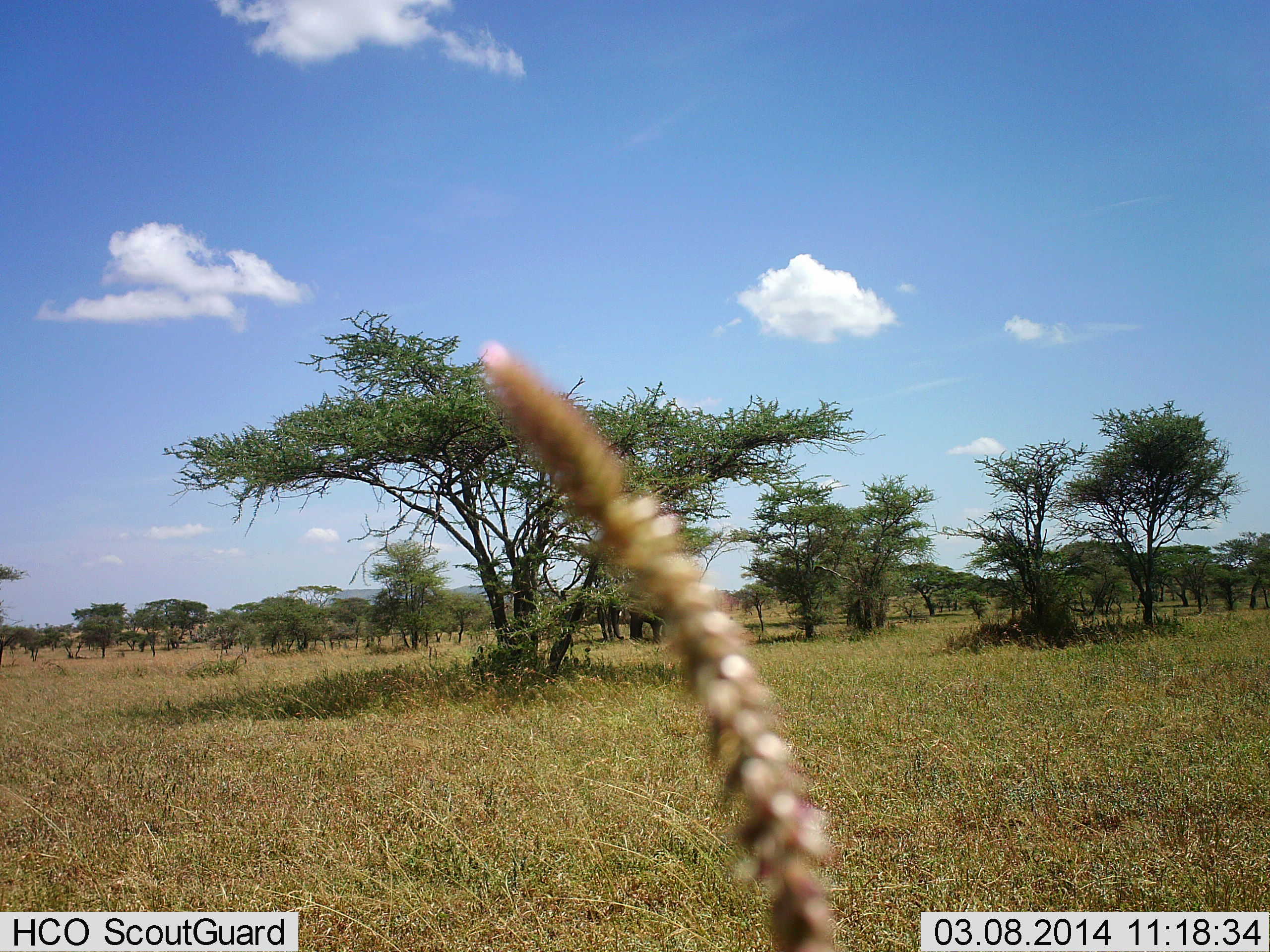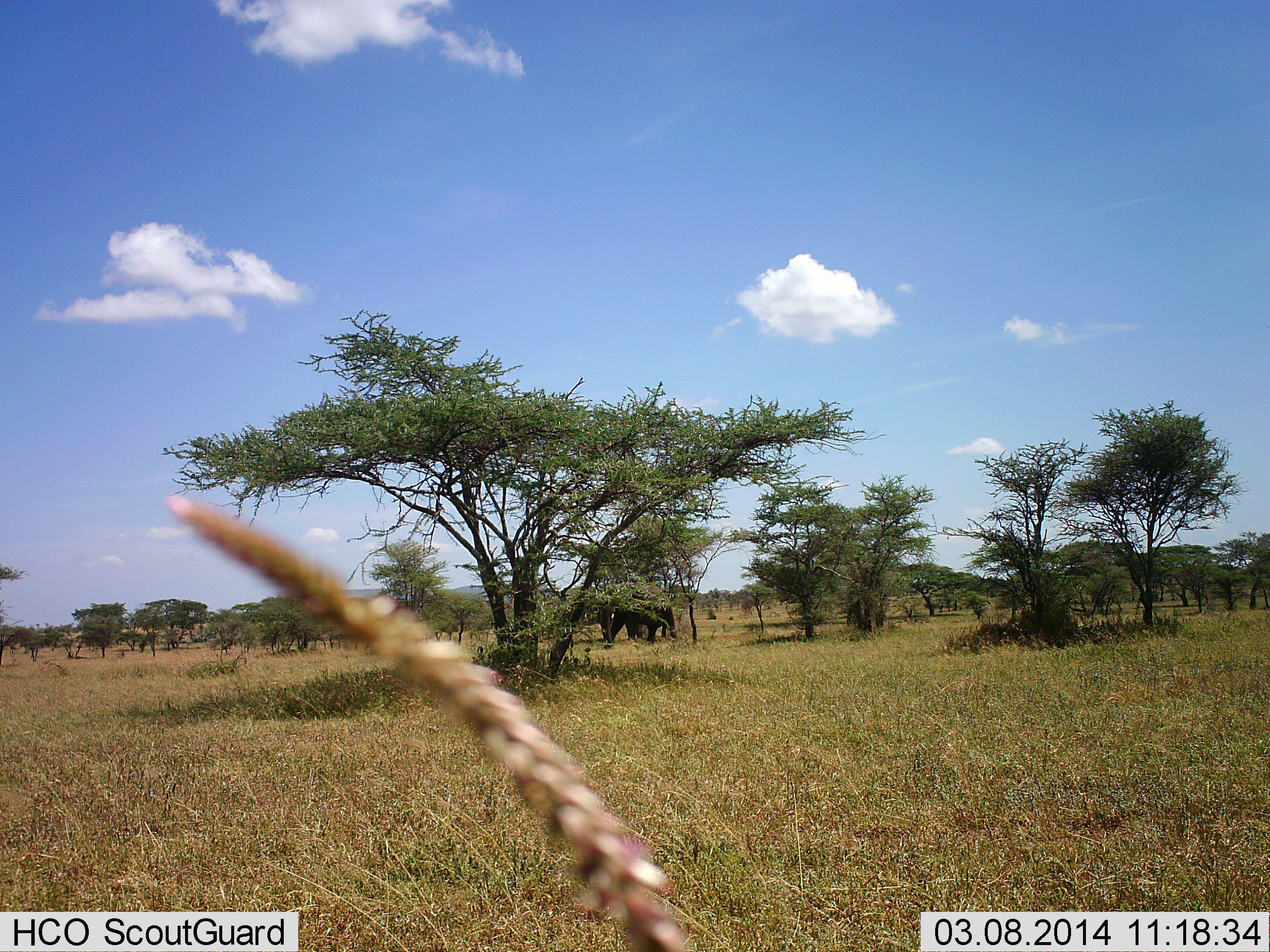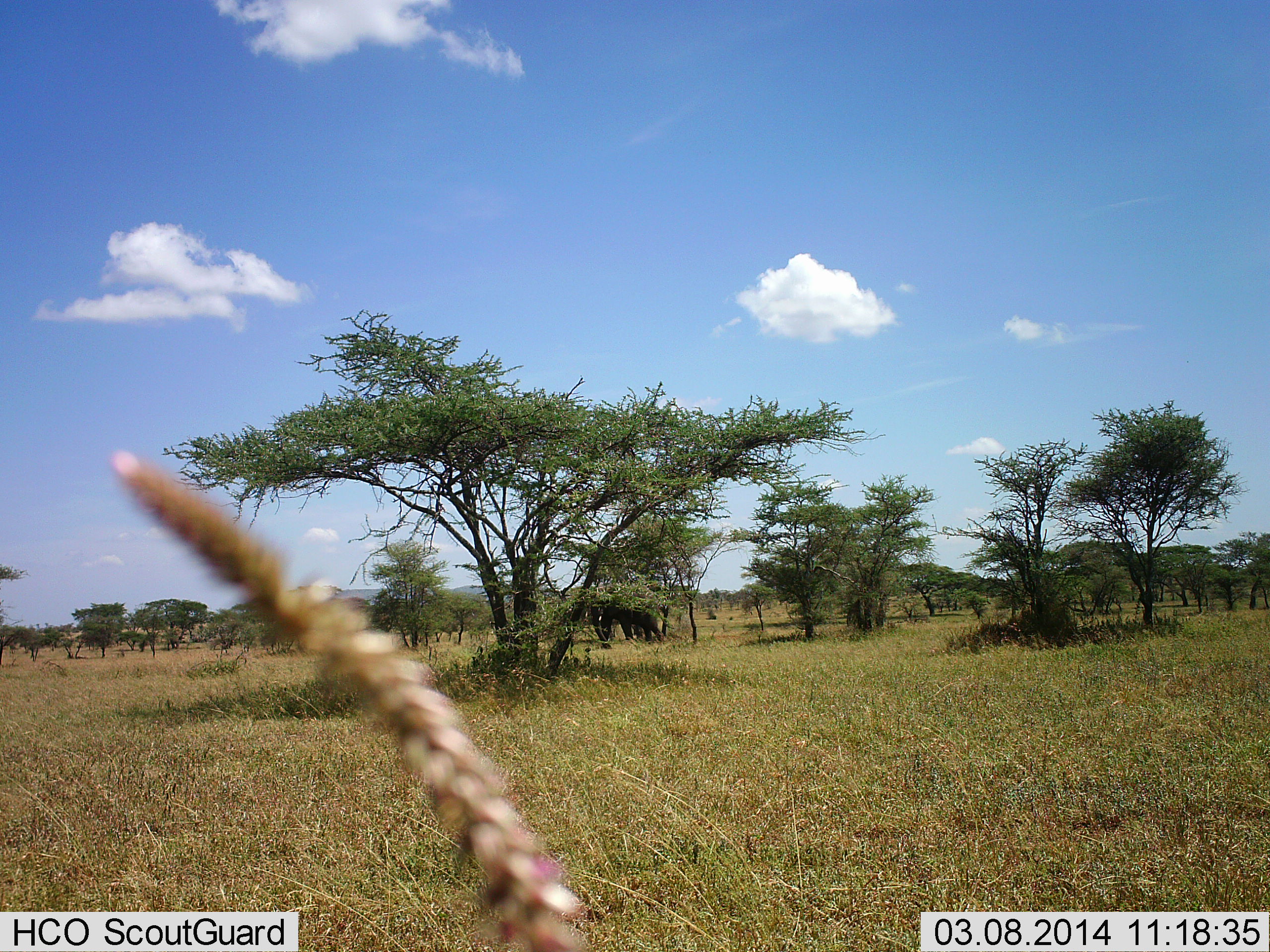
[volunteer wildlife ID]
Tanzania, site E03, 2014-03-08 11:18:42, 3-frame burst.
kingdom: Animalia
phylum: Chordata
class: Mammalia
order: Proboscidea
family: Elephantidae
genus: Loxodonta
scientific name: Loxodonta africana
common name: african bush elephant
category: elephant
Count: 1.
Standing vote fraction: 45%.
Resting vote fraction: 0%.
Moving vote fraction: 64%.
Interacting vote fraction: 0%.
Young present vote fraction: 9%.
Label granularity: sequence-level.